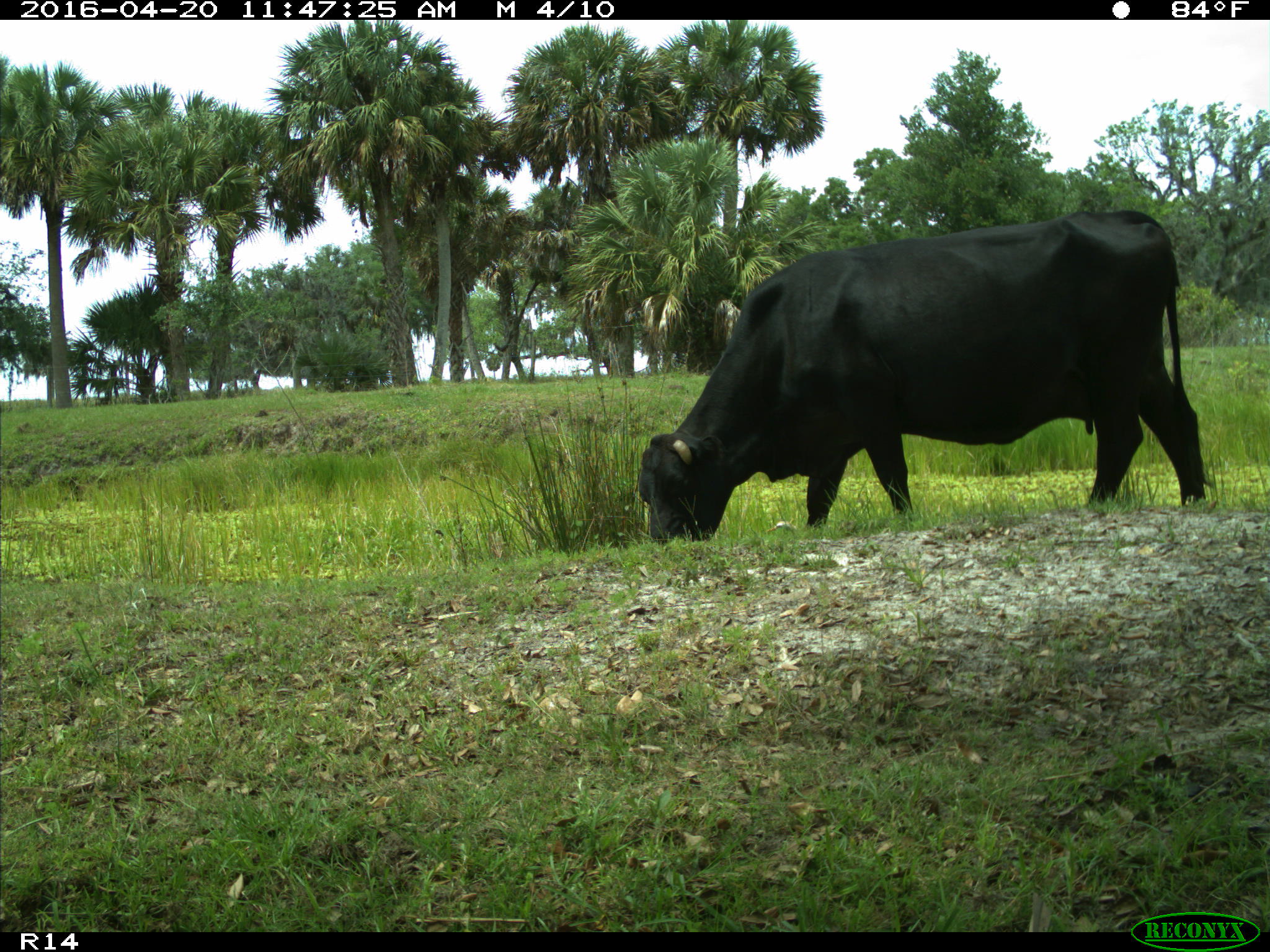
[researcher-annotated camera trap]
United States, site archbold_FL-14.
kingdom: Animalia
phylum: Chordata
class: Mammalia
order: Artiodactyla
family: Bovidae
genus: Bos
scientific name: Bos taurus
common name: domestic cow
Bos taurus (domestic cow).